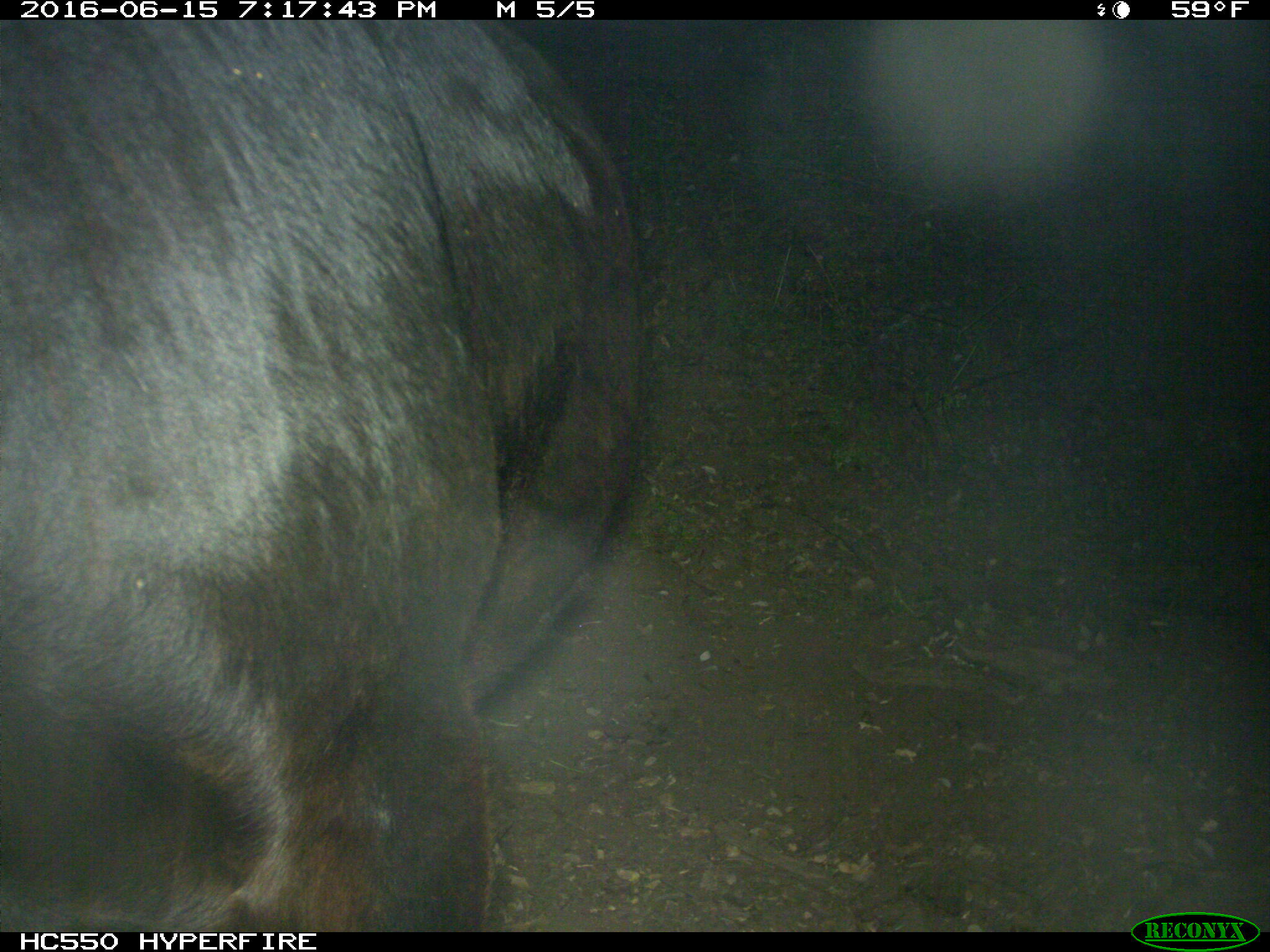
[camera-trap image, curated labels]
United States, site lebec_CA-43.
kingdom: Animalia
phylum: Chordata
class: Mammalia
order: Artiodactyla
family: Bovidae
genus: Bos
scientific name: Bos taurus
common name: domestic cow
Bos taurus (domestic cow).